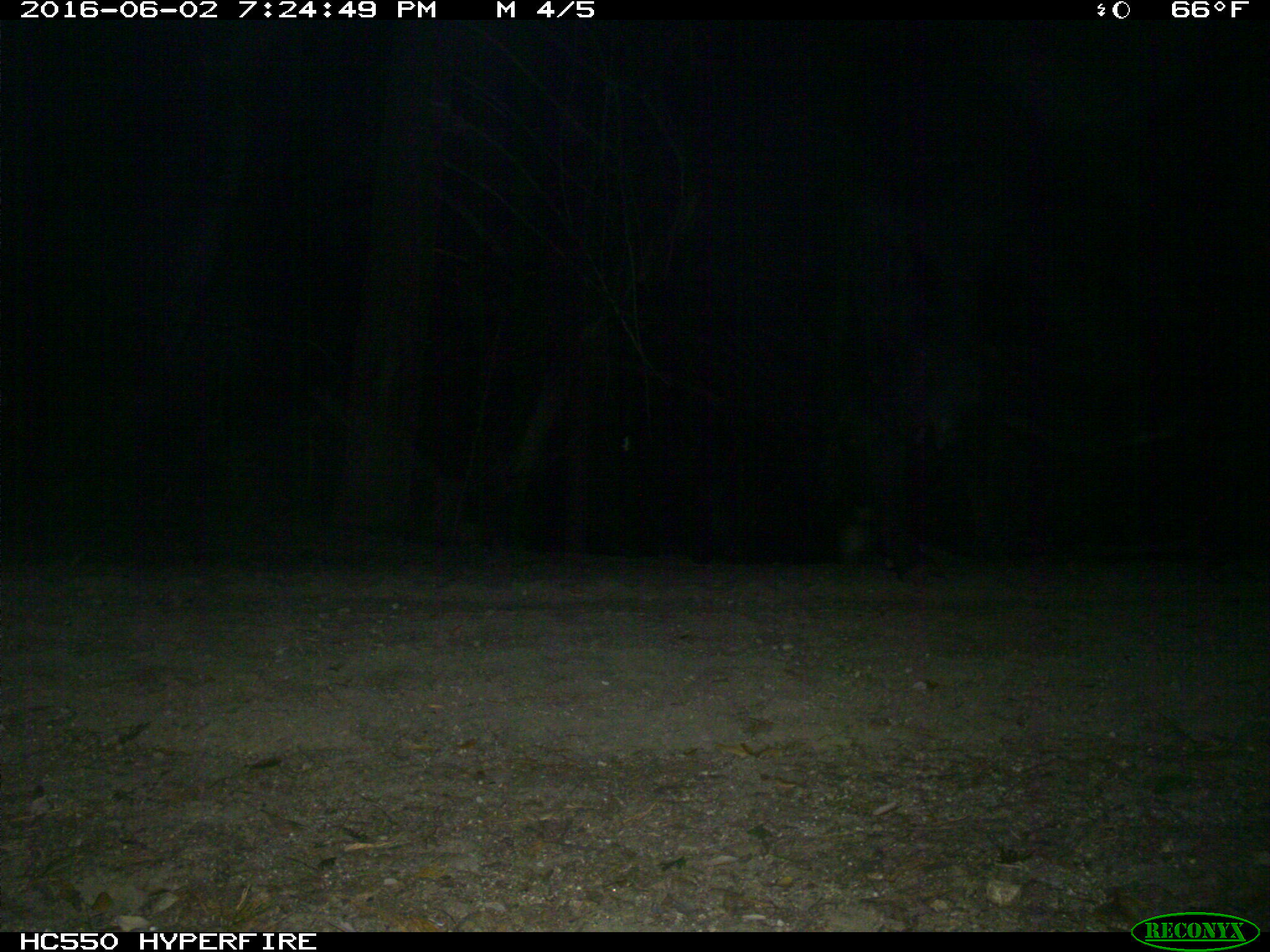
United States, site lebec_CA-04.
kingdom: Animalia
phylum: Chordata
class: Mammalia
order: Artiodactyla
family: Bovidae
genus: Bos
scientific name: Bos taurus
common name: domestic cow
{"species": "Bos taurus (domestic cow)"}